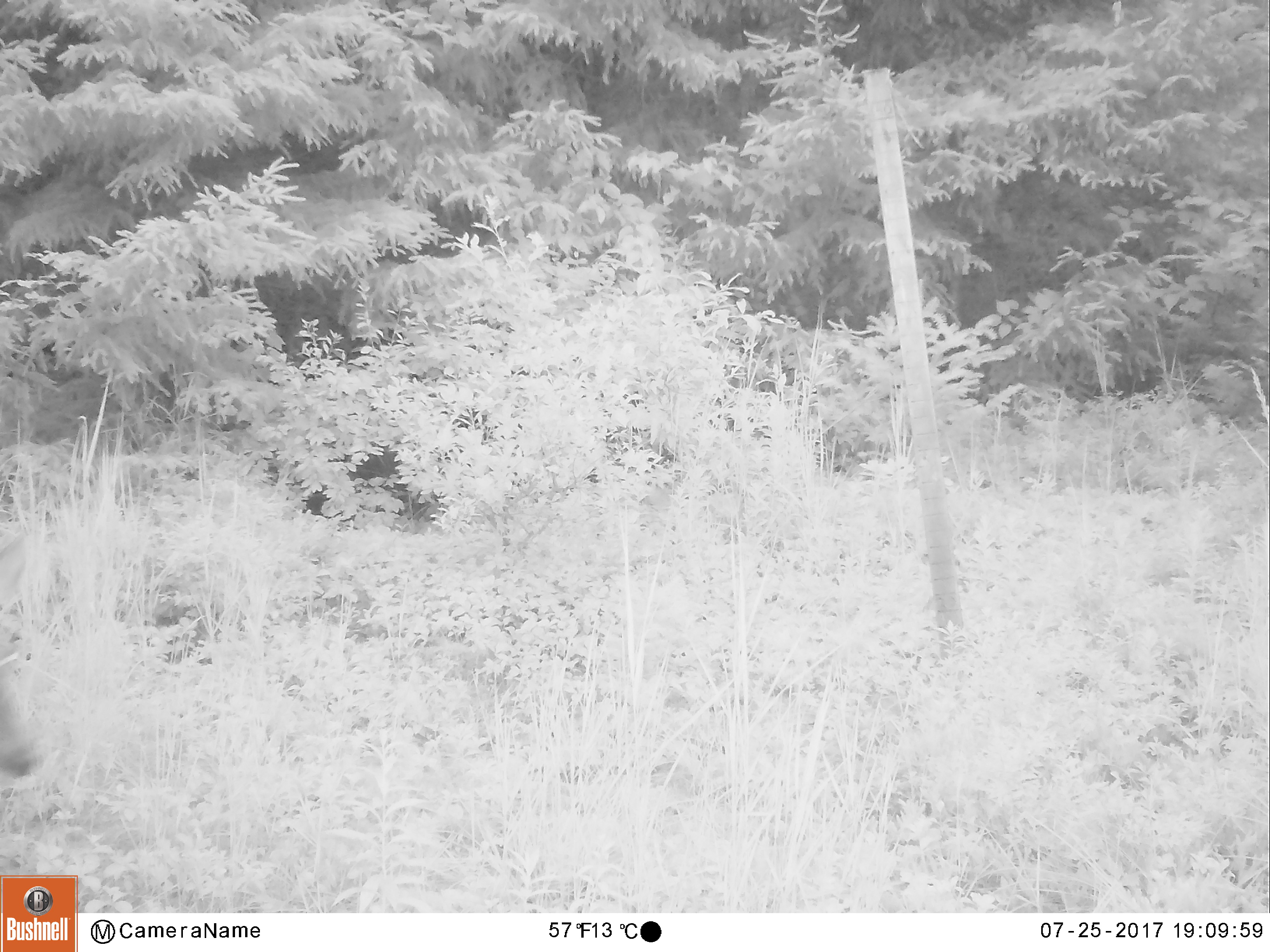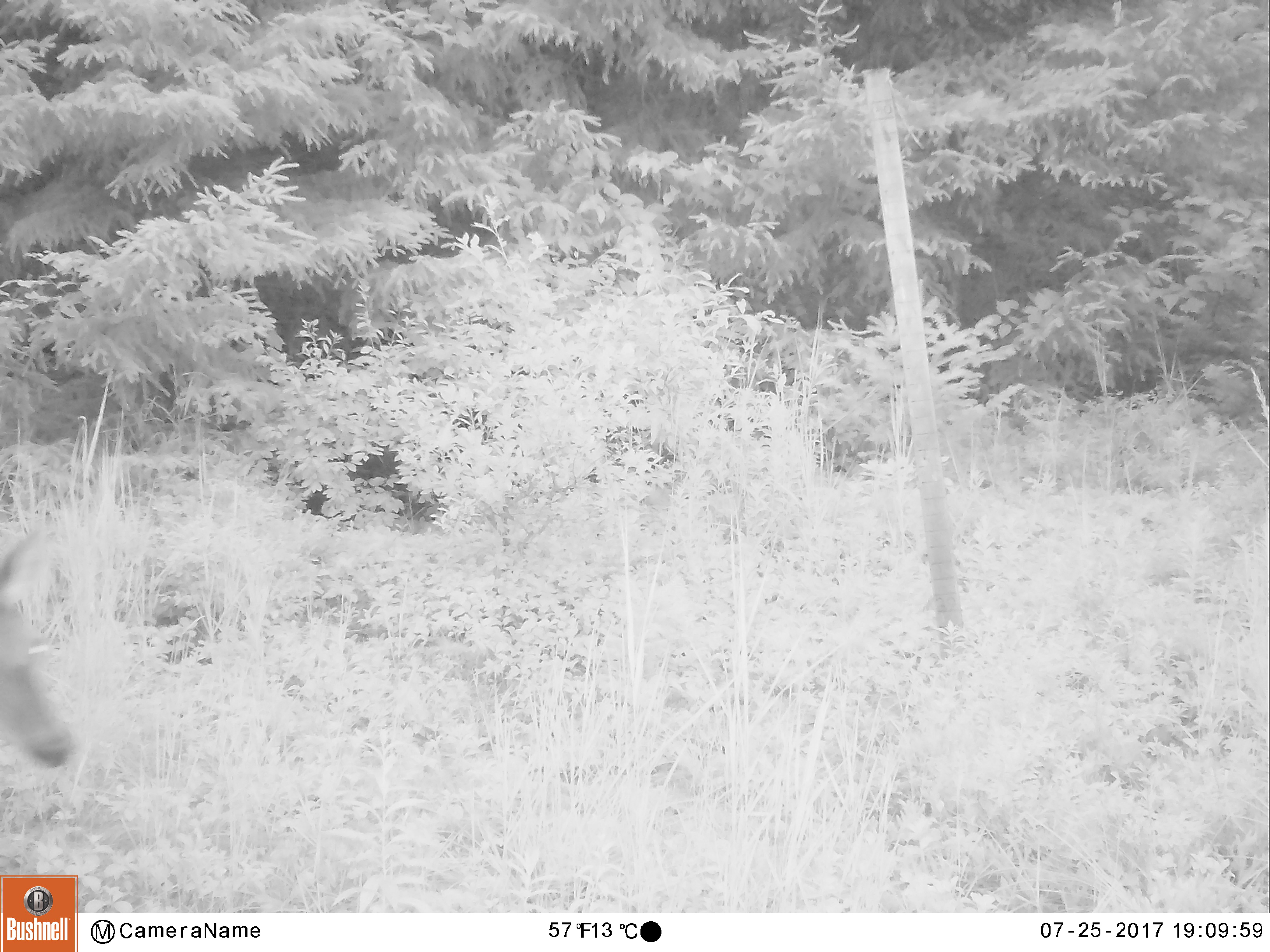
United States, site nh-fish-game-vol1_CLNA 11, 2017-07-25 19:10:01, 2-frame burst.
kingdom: Animalia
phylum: Chordata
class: Mammalia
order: Artiodactyla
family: Cervidae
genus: Odocoileus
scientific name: Odocoileus virginianus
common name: white-tailed deer